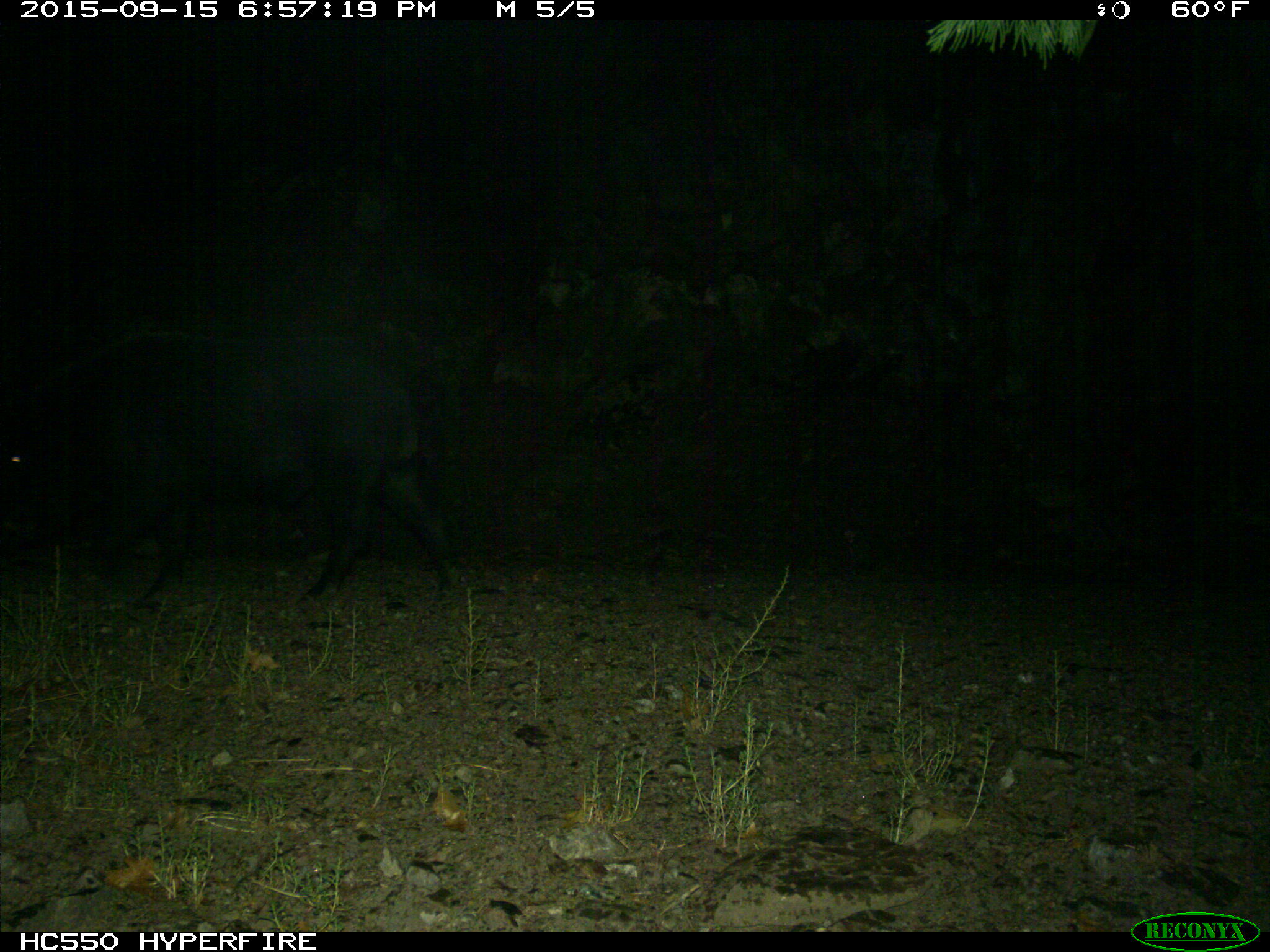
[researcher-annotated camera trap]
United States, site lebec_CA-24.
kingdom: Animalia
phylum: Chordata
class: Mammalia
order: Artiodactyla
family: Suidae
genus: Sus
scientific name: Sus scrofa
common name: wild boar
Sus scrofa (wild boar).